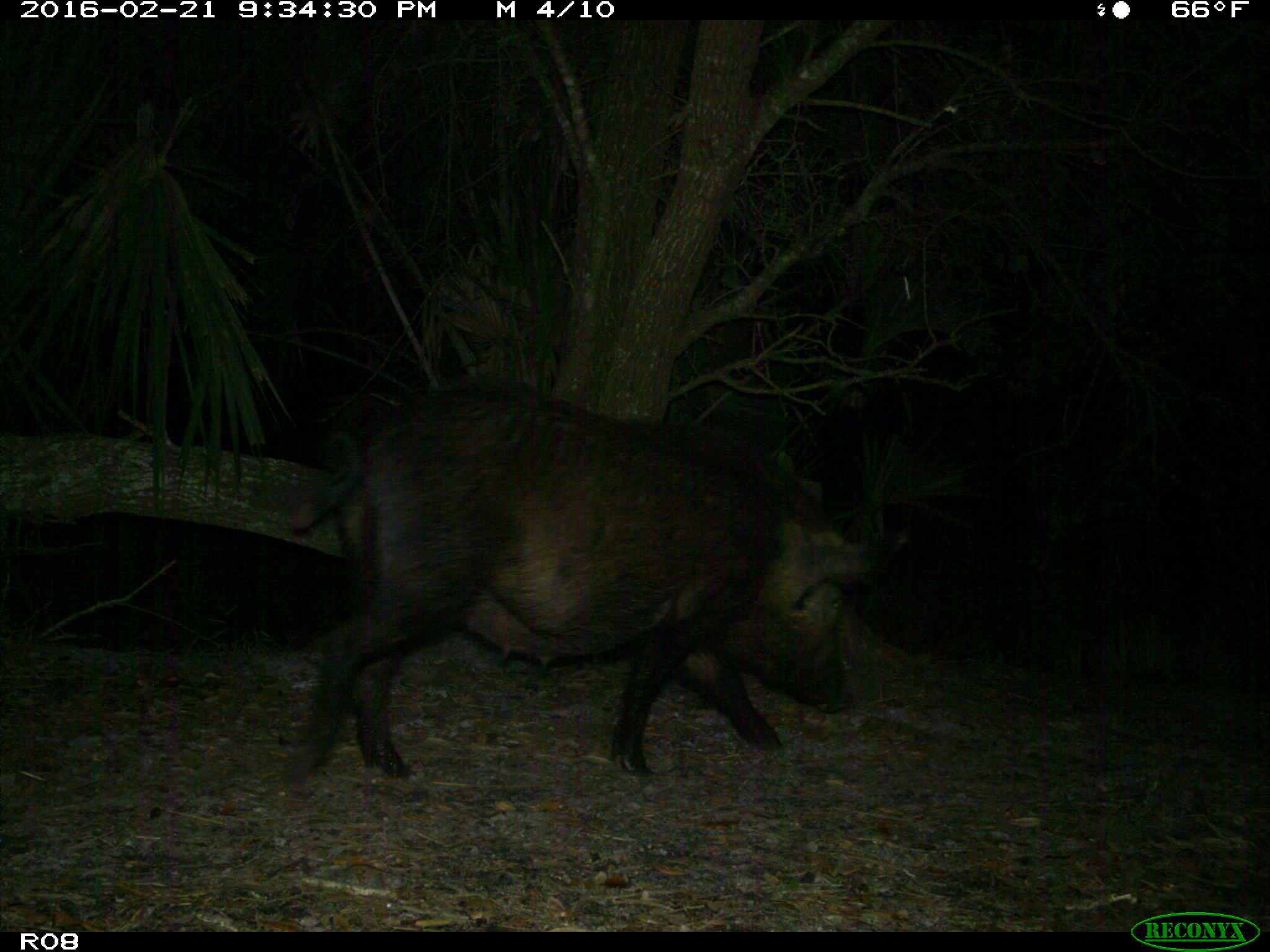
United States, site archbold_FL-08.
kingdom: Animalia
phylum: Chordata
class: Mammalia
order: Artiodactyla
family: Suidae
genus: Sus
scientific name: Sus scrofa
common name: wild boar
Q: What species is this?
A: Sus scrofa (wild boar).